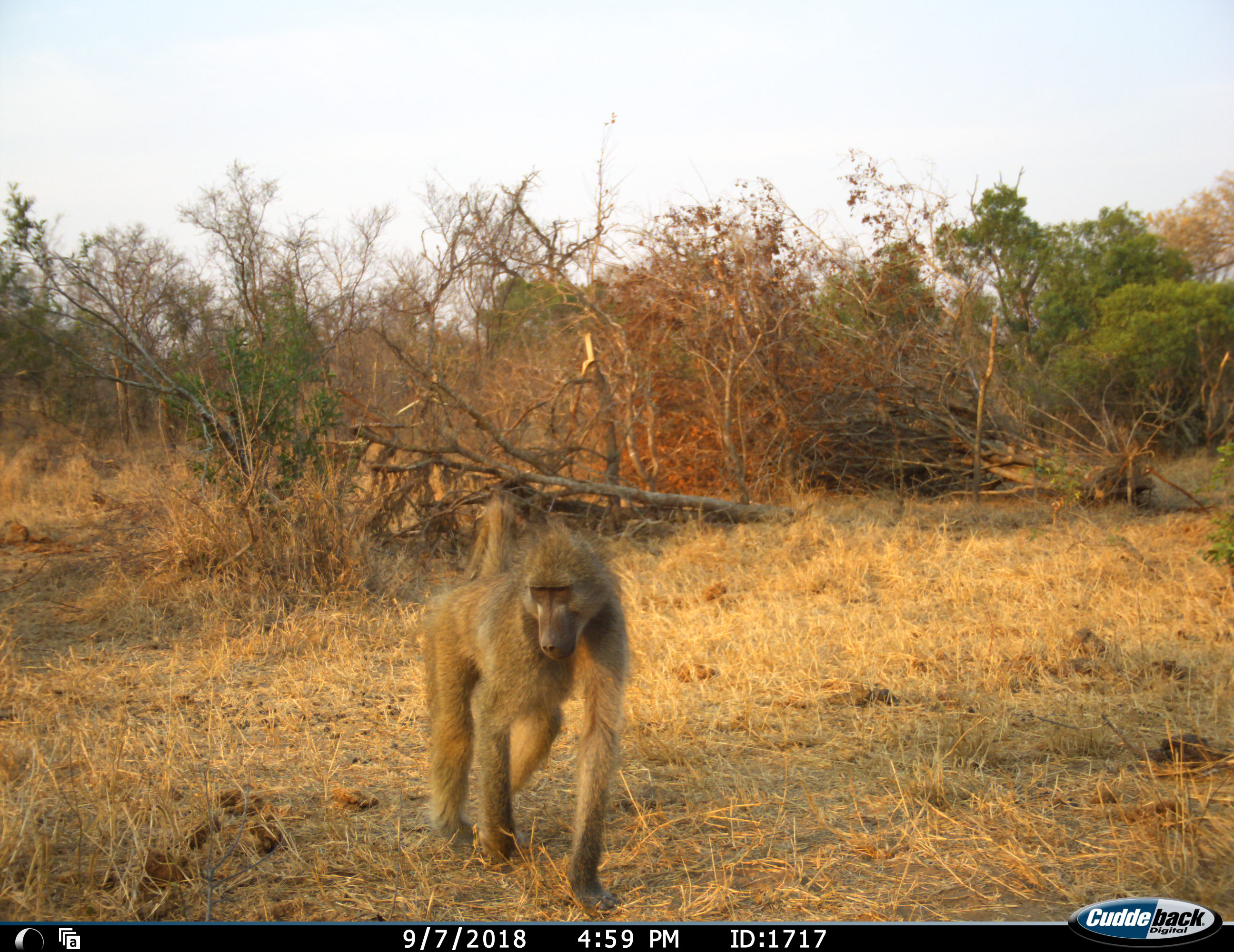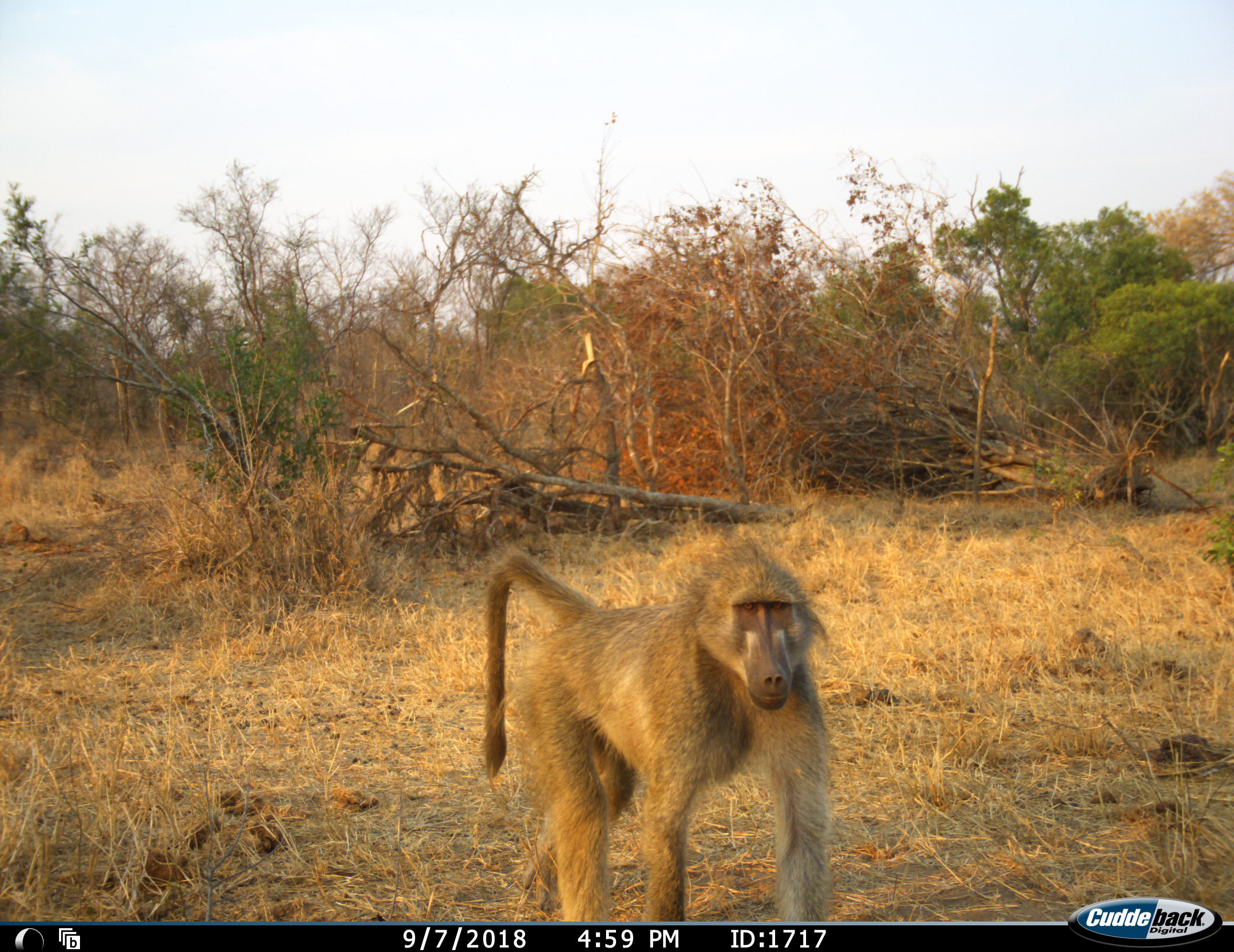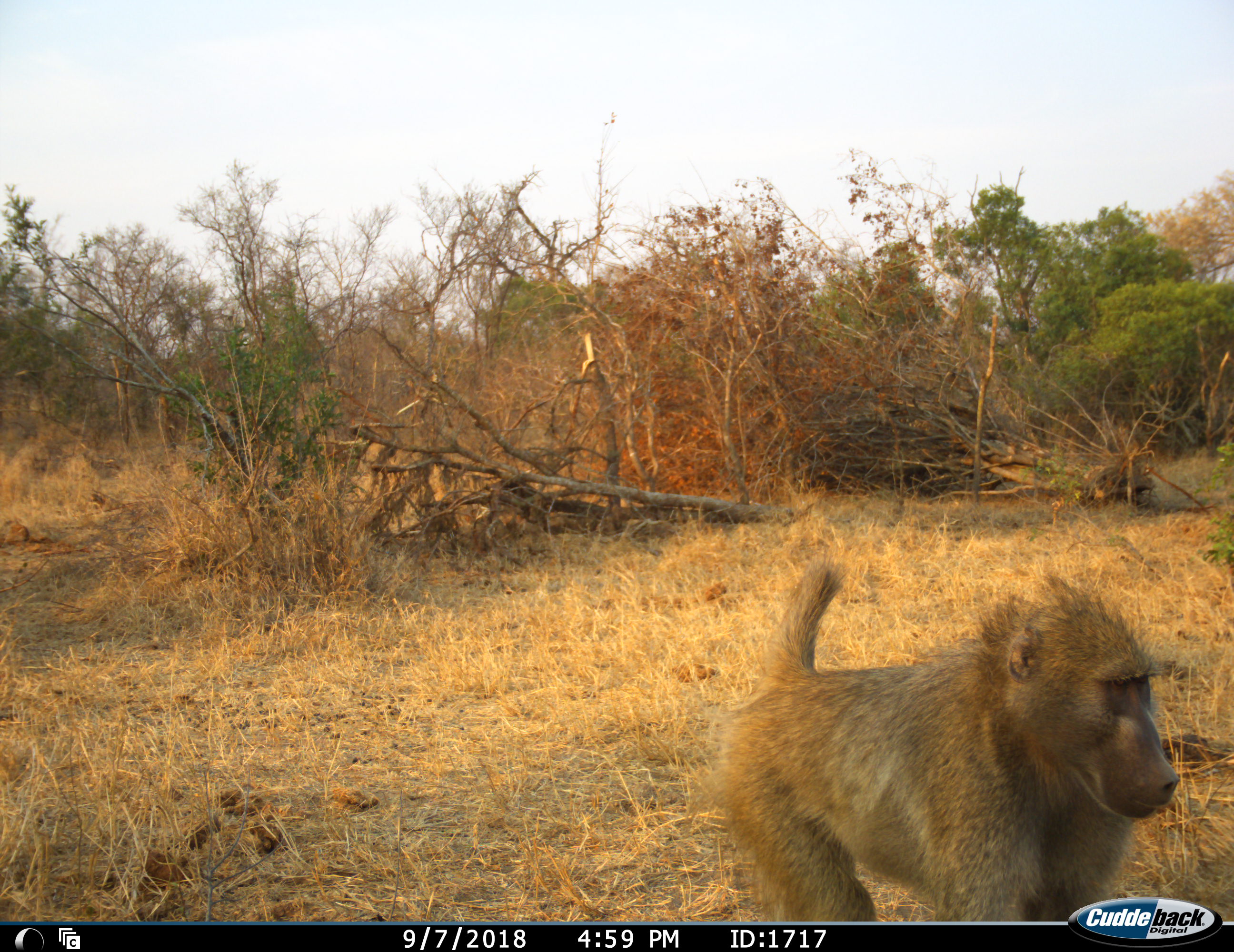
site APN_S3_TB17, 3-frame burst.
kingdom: Animalia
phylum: Chordata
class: Mammalia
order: Primates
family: Cercopithecidae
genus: Papio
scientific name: Papio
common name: baboon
Baboon (Papio), count 1. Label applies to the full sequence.